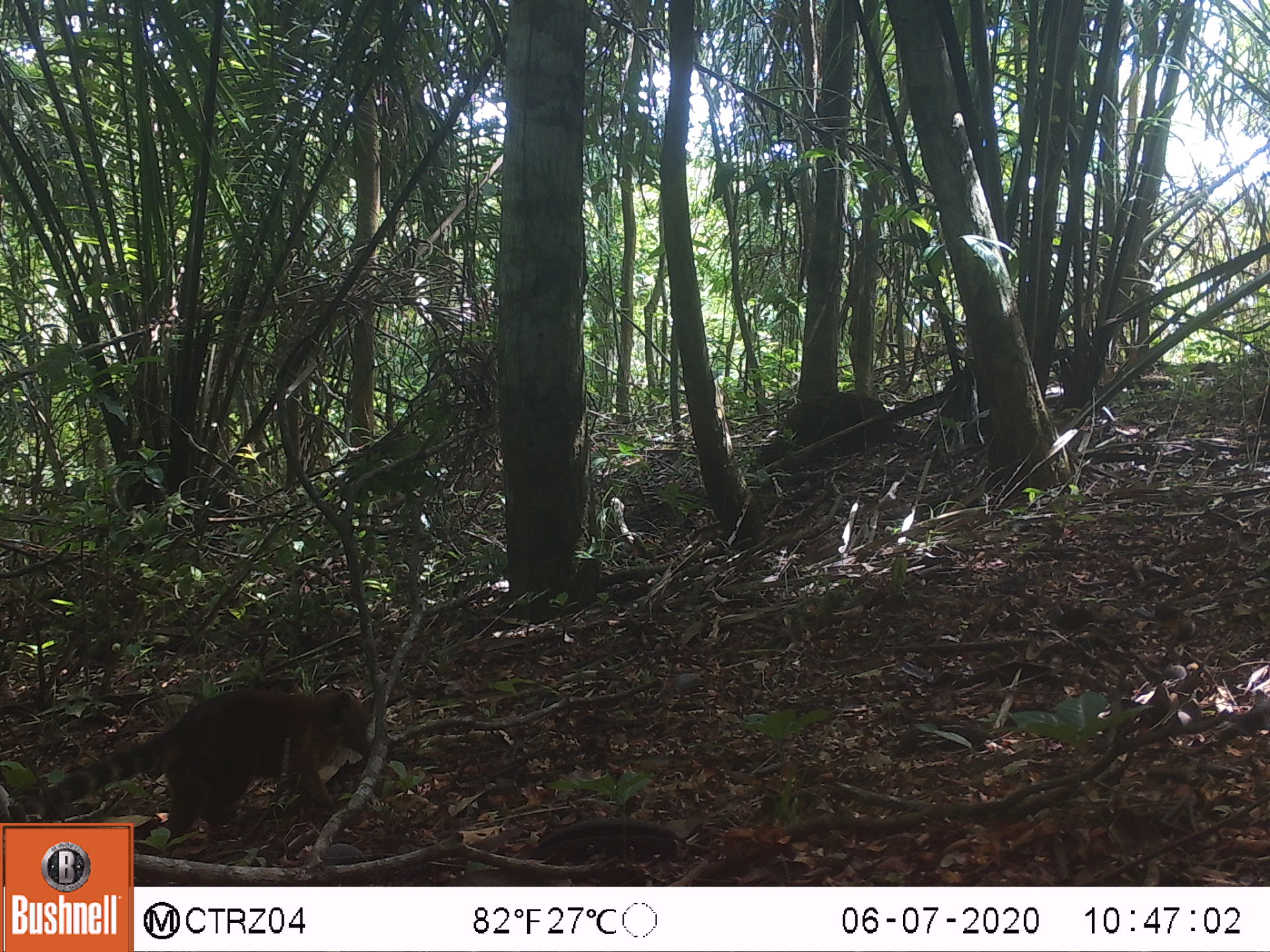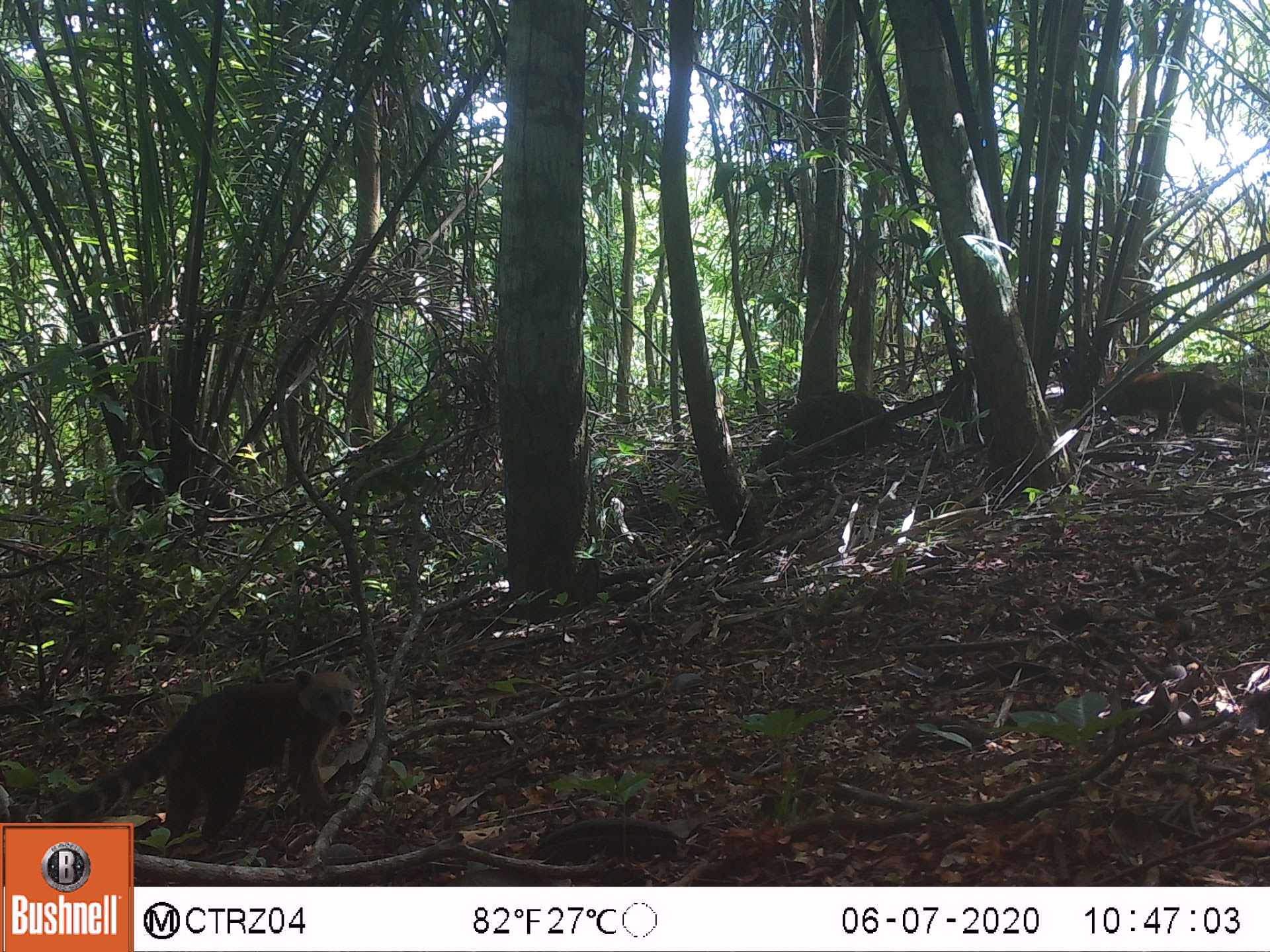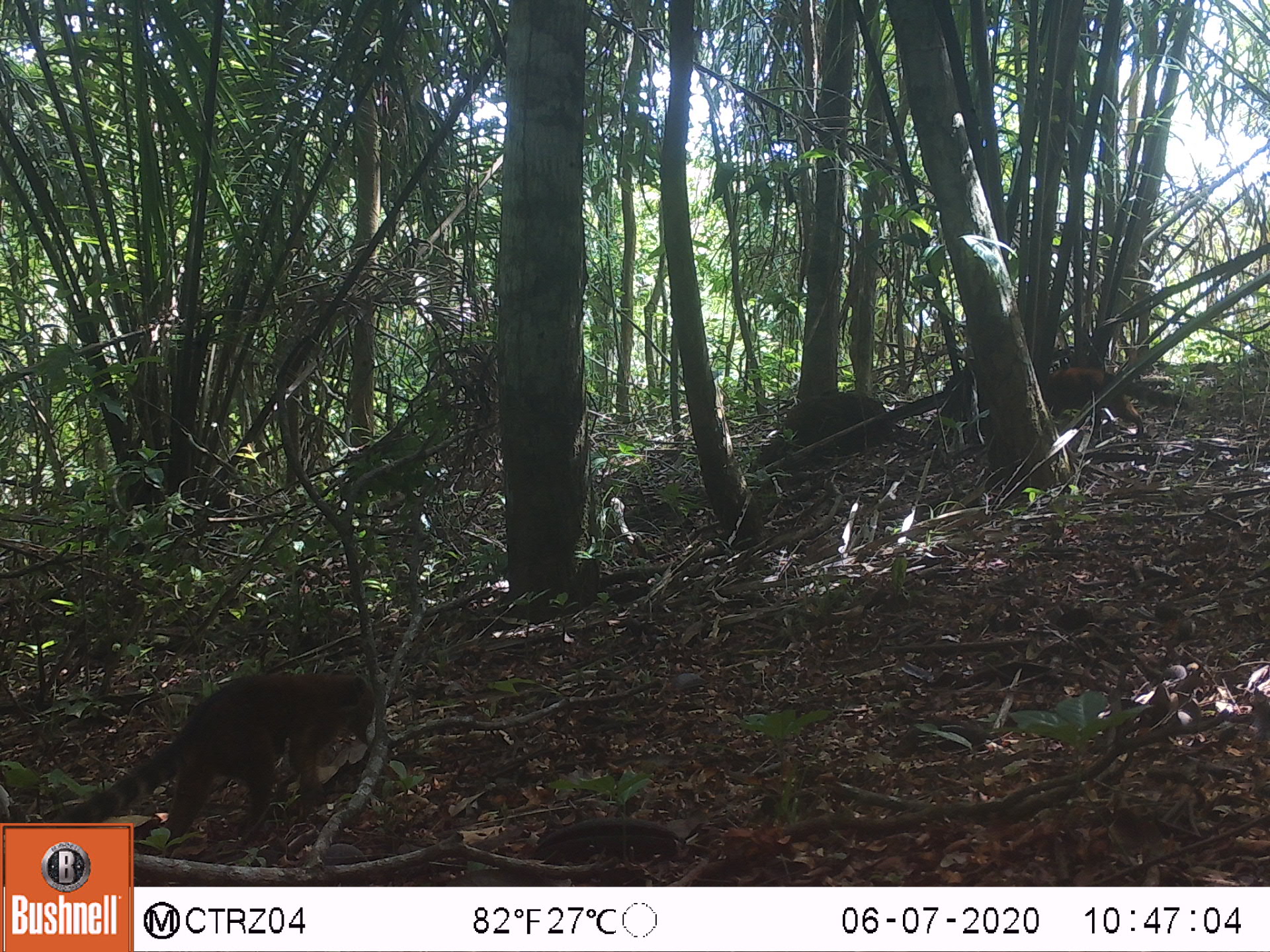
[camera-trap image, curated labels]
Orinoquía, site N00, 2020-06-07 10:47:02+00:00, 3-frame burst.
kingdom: Animalia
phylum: Chordata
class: Mammalia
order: Carnivora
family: Procyonidae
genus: Nasua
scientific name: Nasua nasua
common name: south american coati